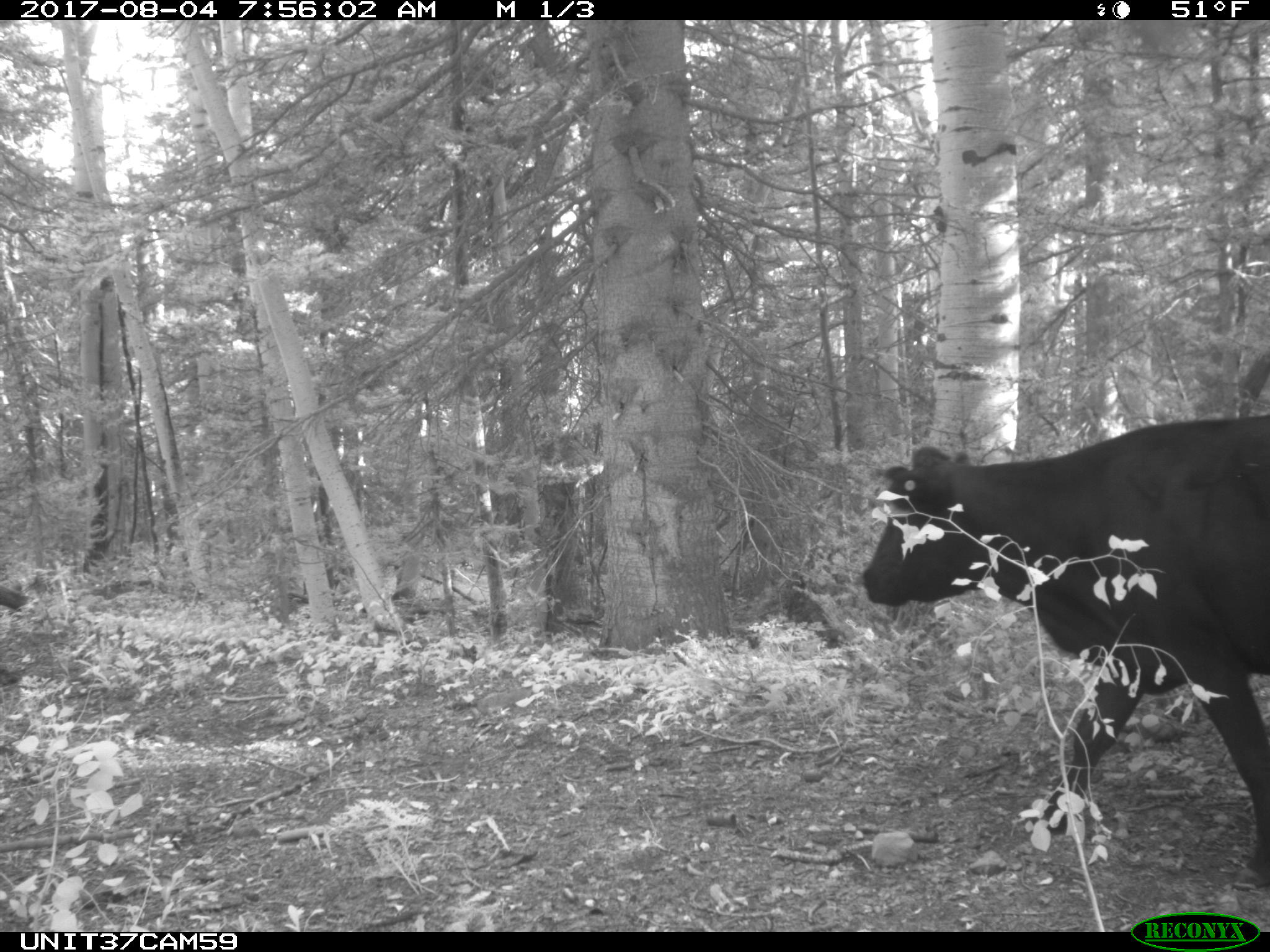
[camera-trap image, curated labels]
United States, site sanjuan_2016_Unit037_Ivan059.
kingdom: Animalia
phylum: Chordata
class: Mammalia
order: Artiodactyla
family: Bovidae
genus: Bos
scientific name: Bos taurus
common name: domestic cow